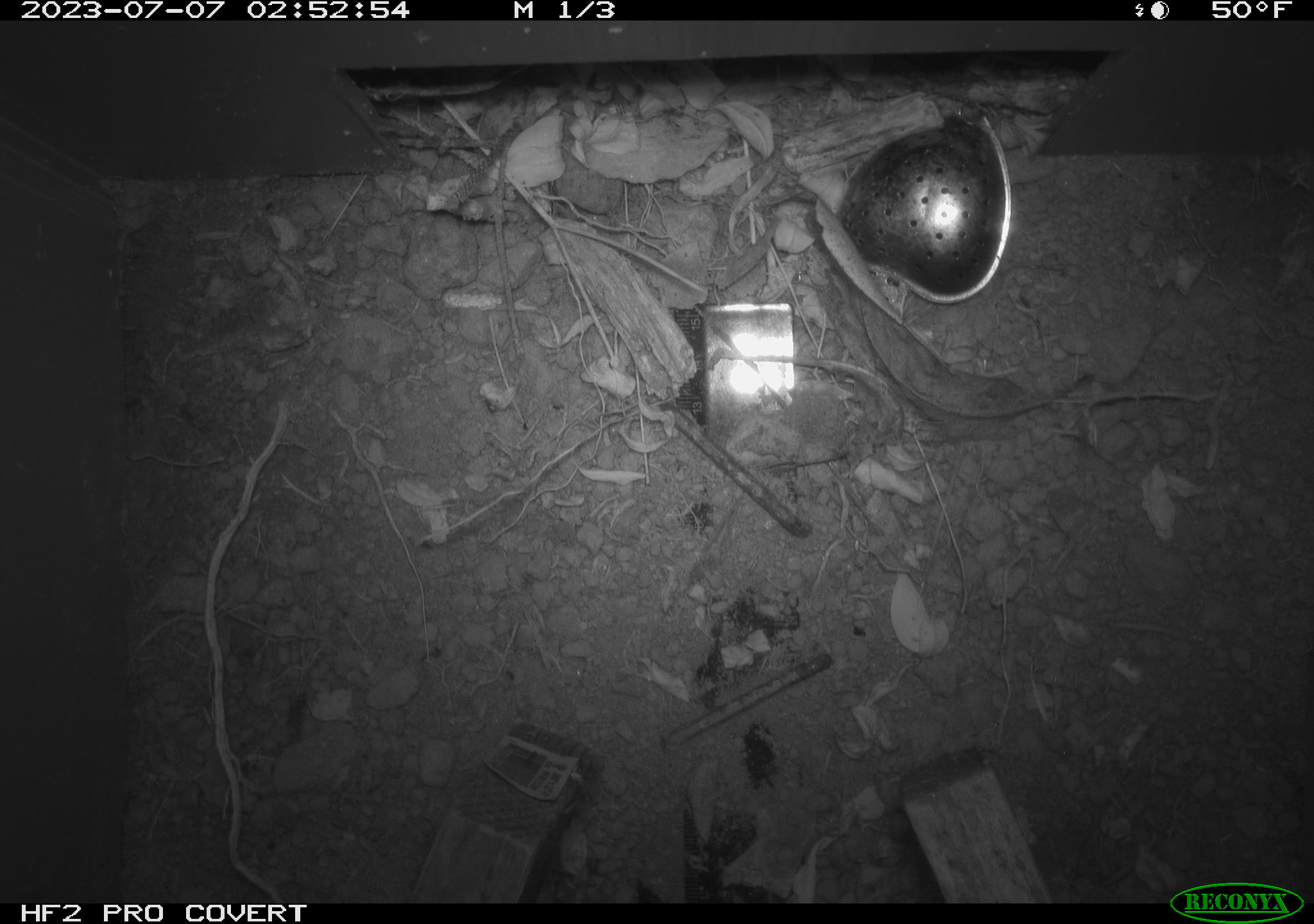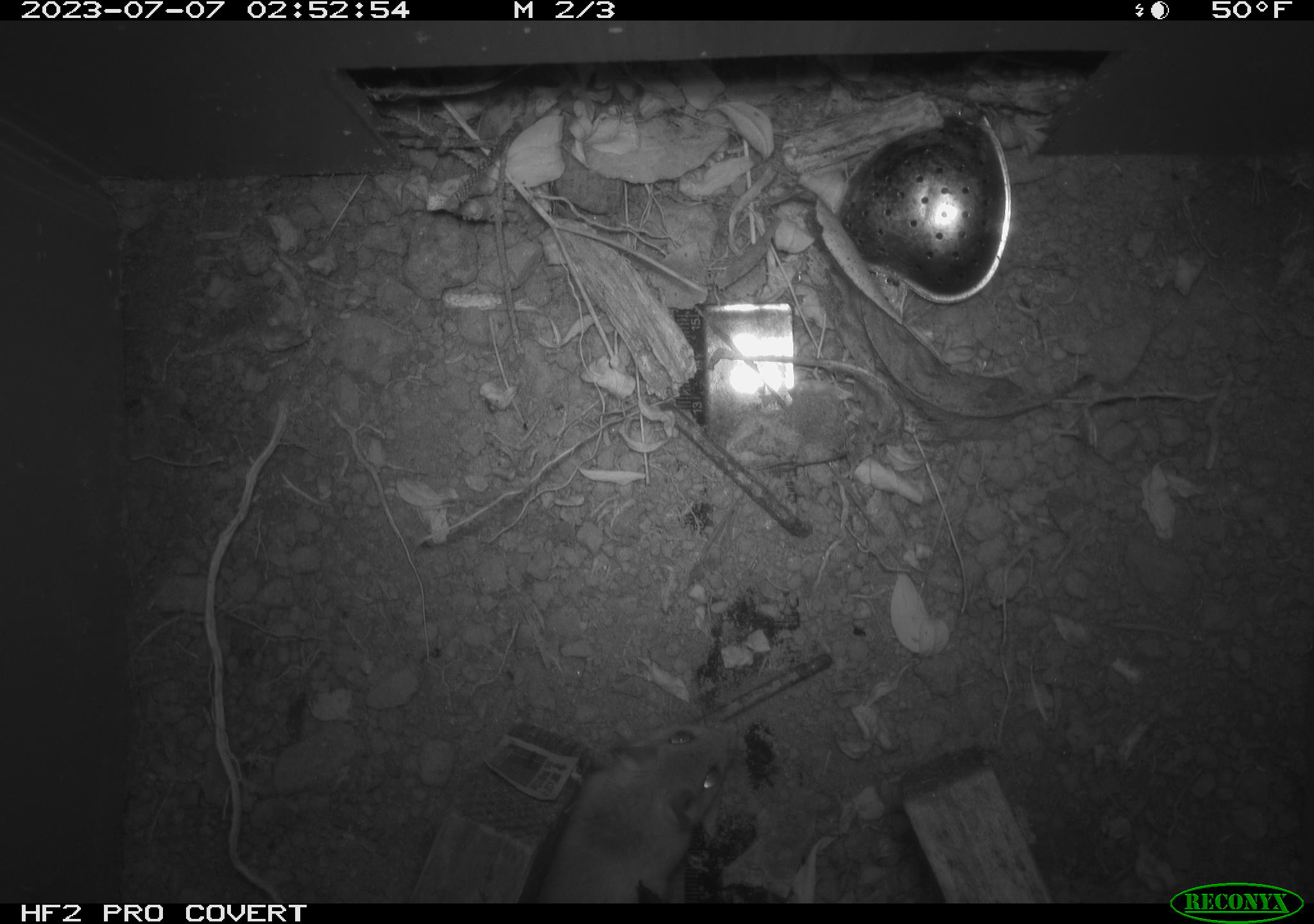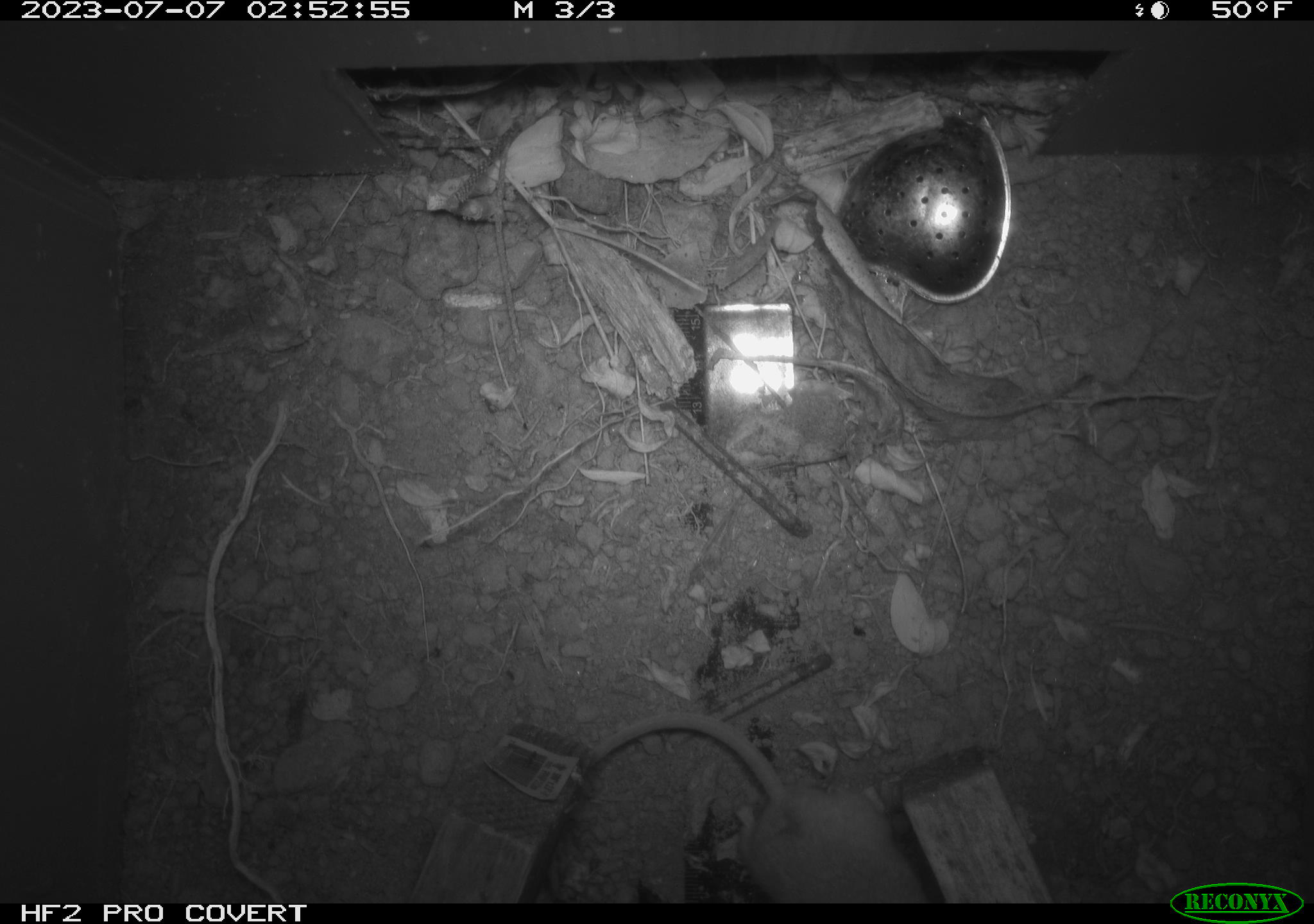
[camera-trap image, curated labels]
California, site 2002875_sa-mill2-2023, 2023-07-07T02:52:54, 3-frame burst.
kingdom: Animalia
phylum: Chordata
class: Mammalia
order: Rodentia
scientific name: Rodentia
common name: mouse species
Mouse species (Rodentia).